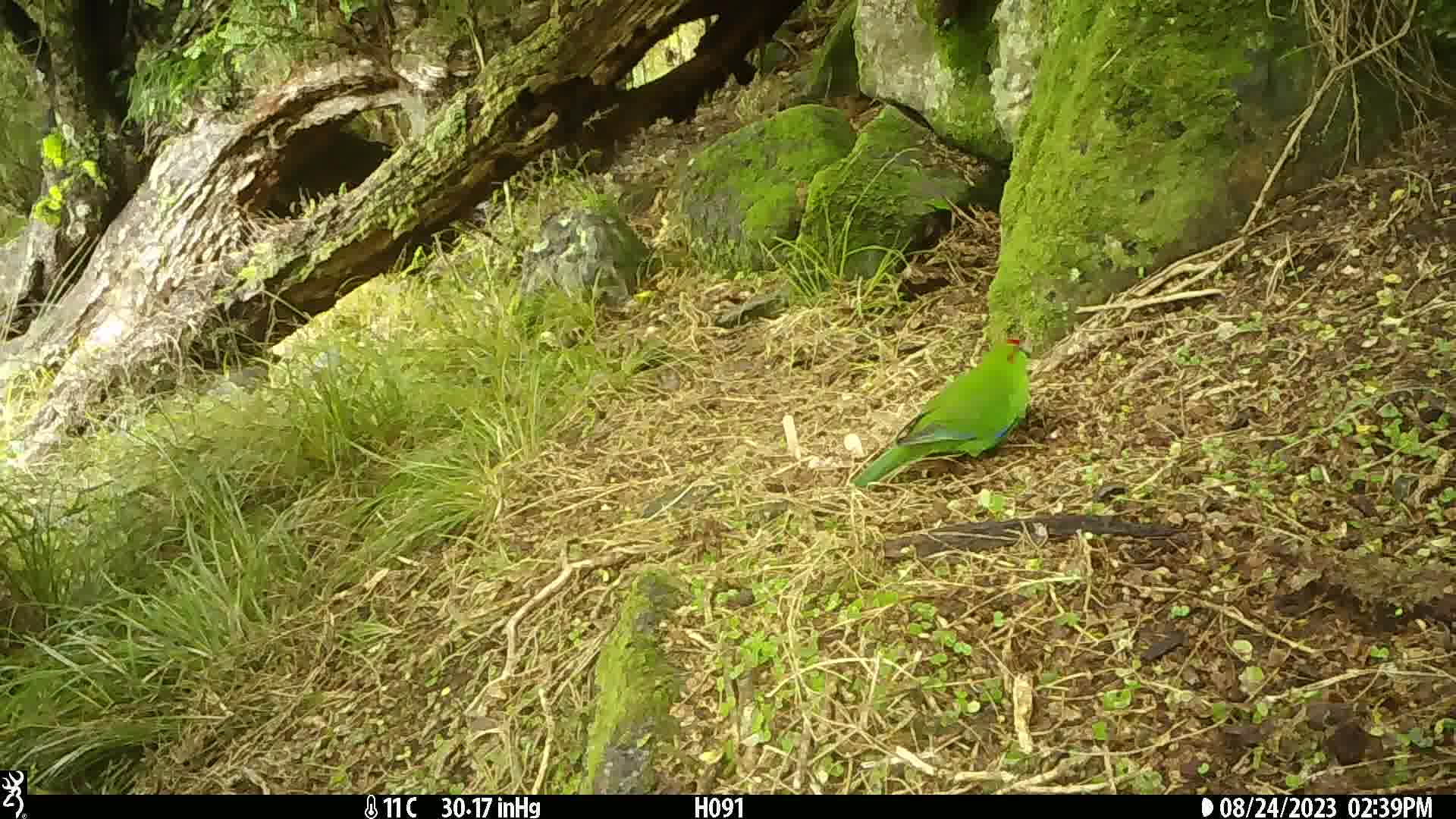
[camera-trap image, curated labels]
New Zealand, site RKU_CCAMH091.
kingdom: Animalia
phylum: Chordata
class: Aves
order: Psittaciformes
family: Psittaculidae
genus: Cyanoramphus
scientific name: Cyanoramphus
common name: parakeet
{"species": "parakeet (Cyanoramphus)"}